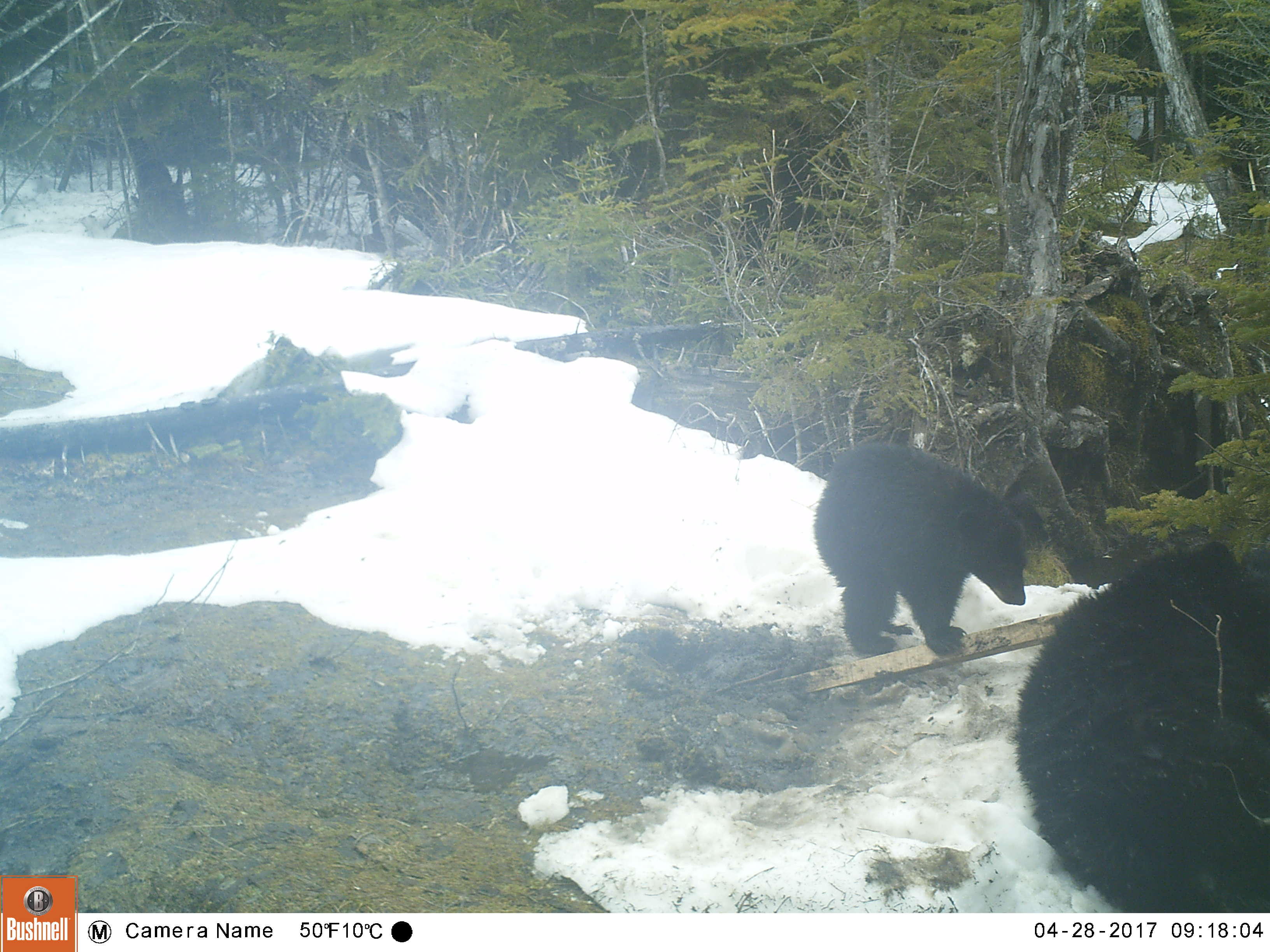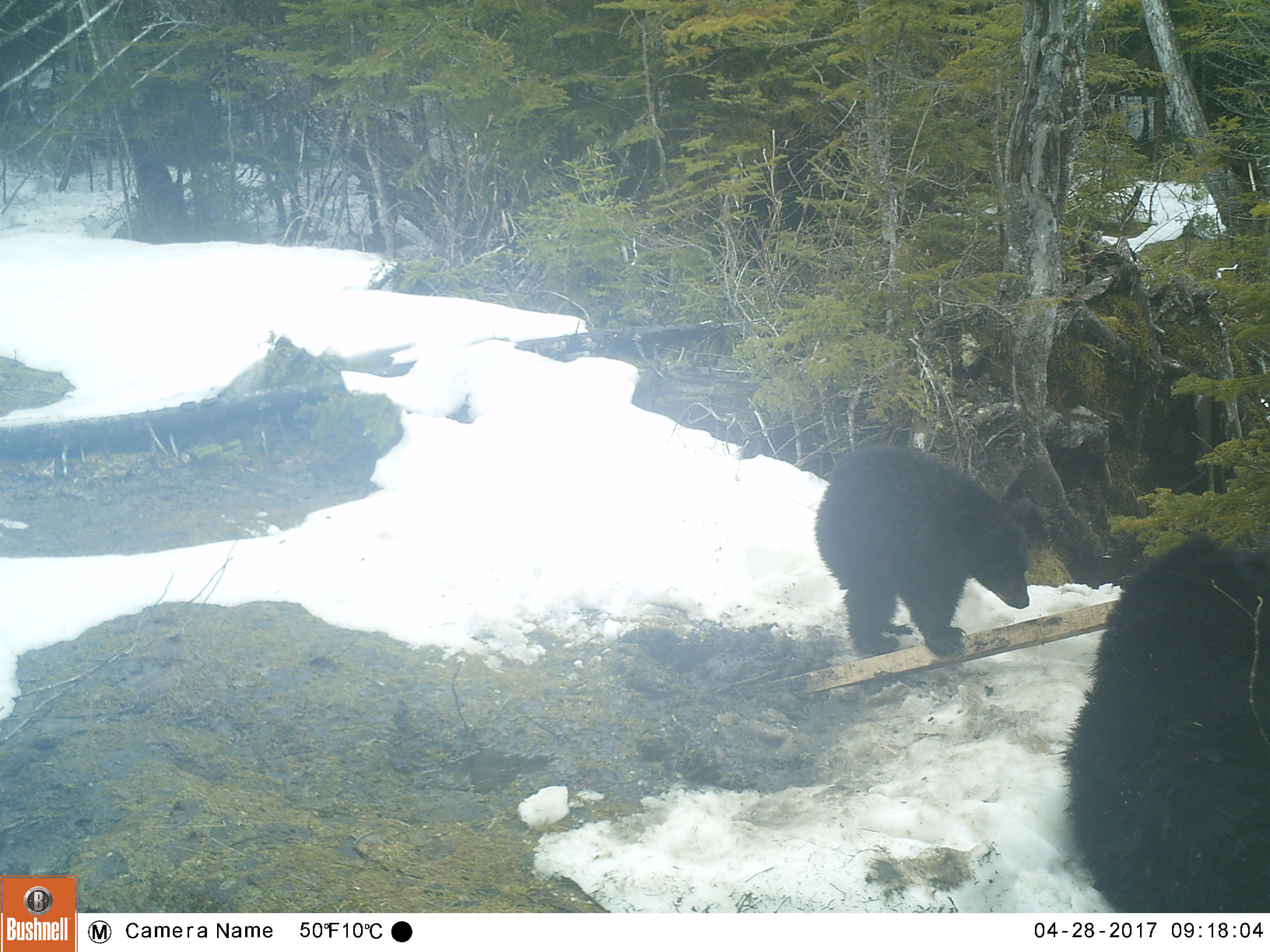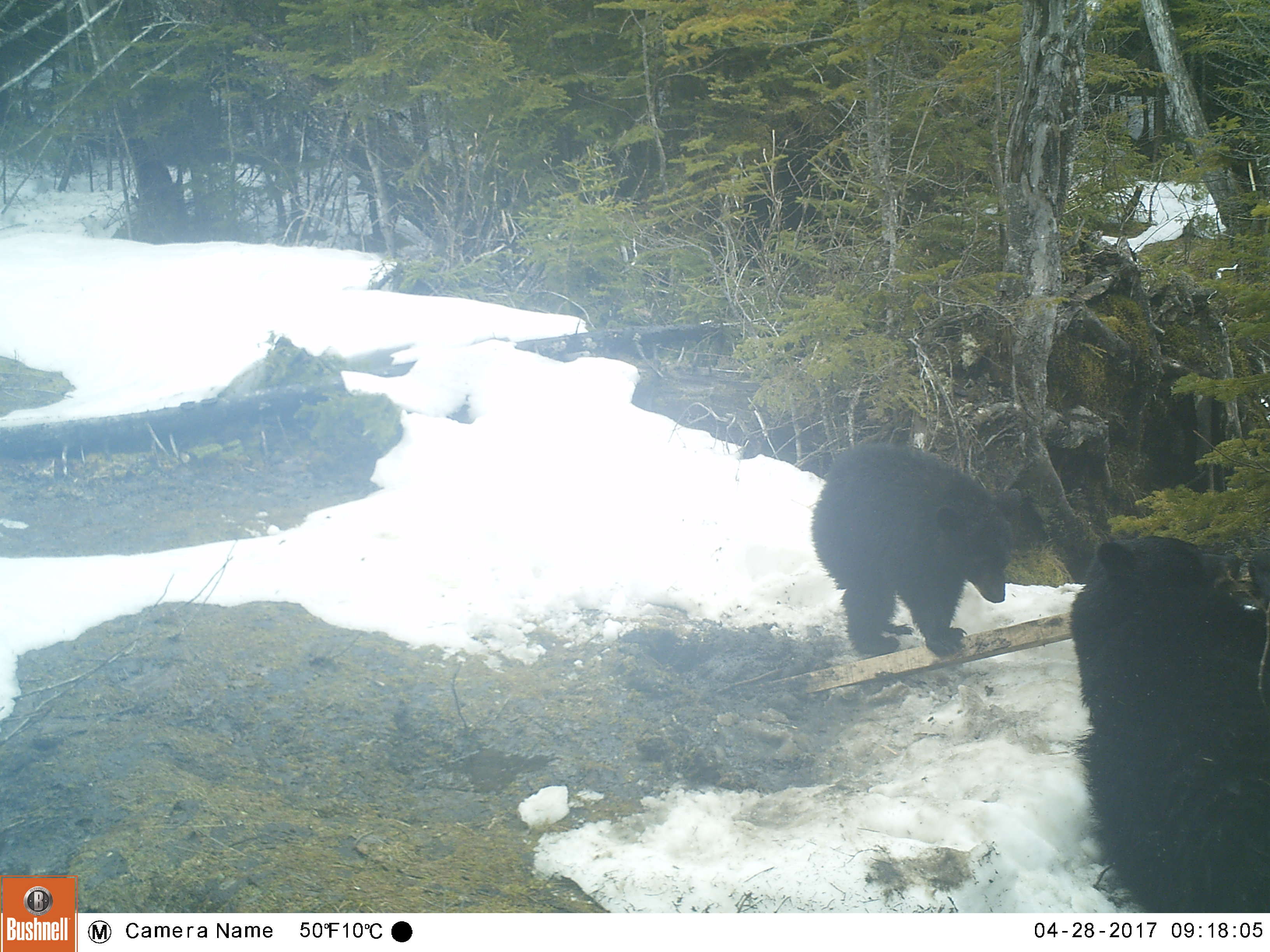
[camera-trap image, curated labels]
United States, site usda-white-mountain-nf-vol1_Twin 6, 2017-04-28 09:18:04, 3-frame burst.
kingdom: Animalia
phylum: Chordata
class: Mammalia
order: Carnivora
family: Ursidae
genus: Ursus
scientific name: Ursus americanus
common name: black bear